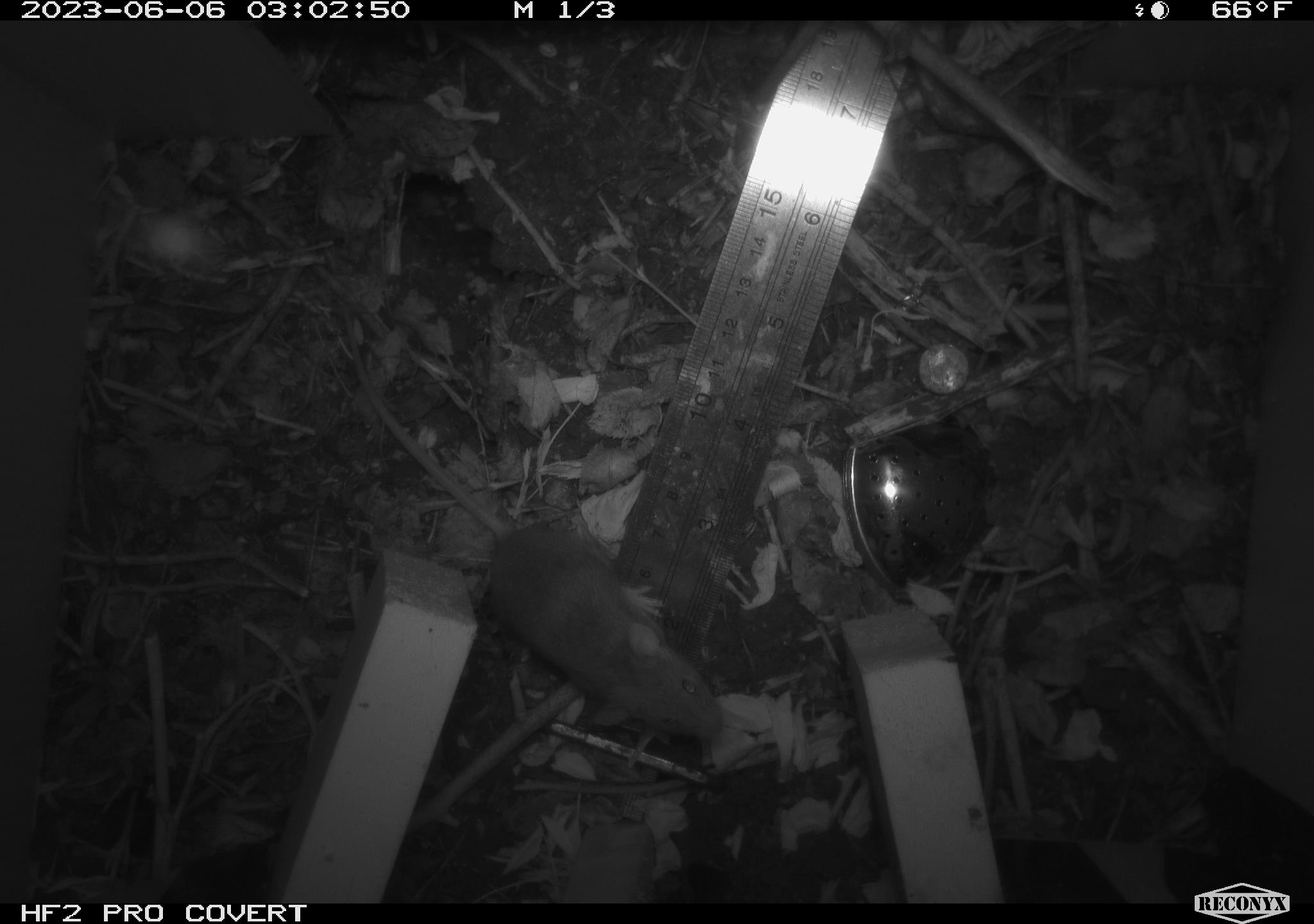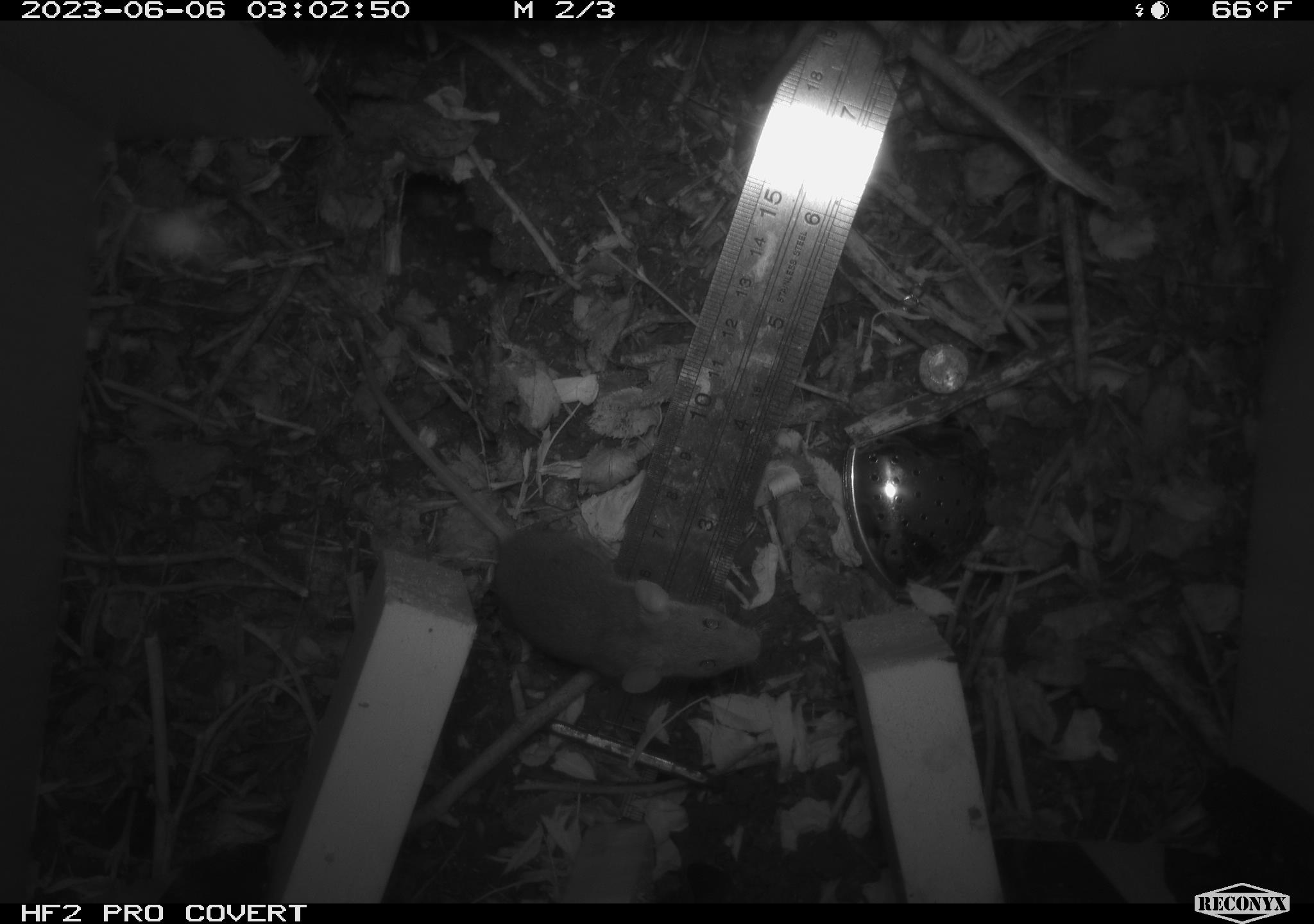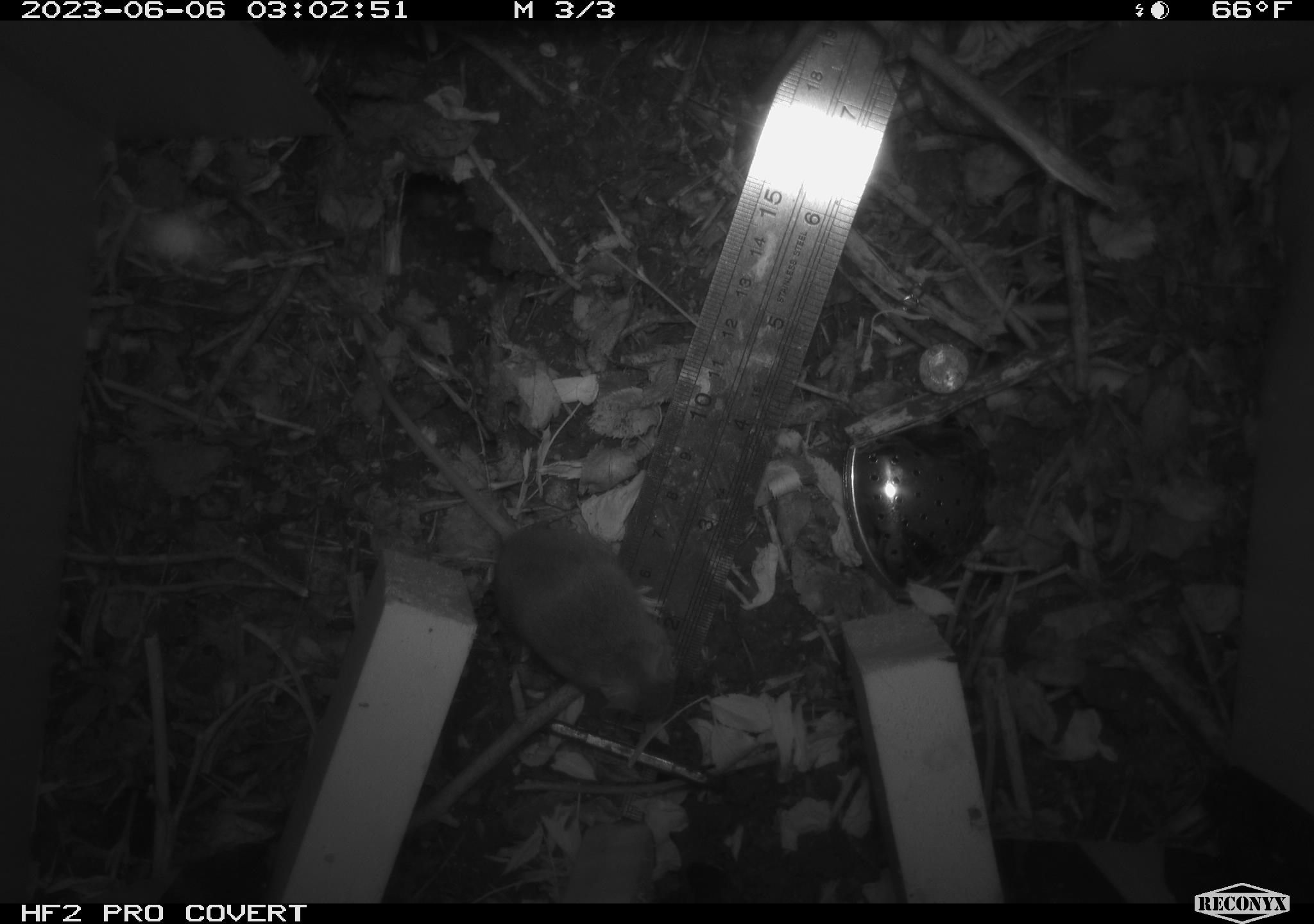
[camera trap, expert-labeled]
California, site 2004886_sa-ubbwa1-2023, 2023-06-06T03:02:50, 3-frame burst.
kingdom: Animalia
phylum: Chordata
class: Mammalia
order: Rodentia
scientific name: Rodentia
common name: rodent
Rodent (Rodentia).